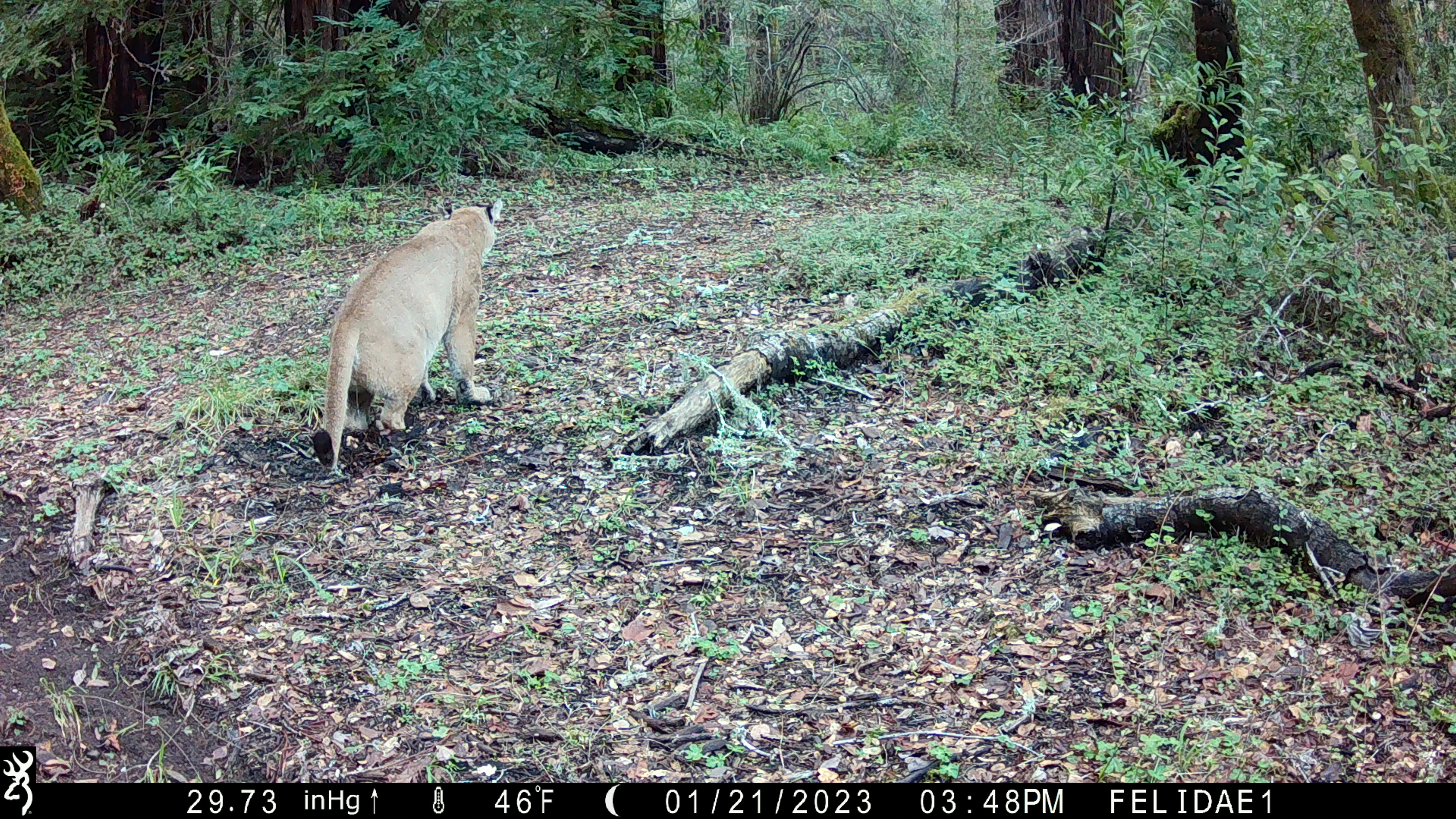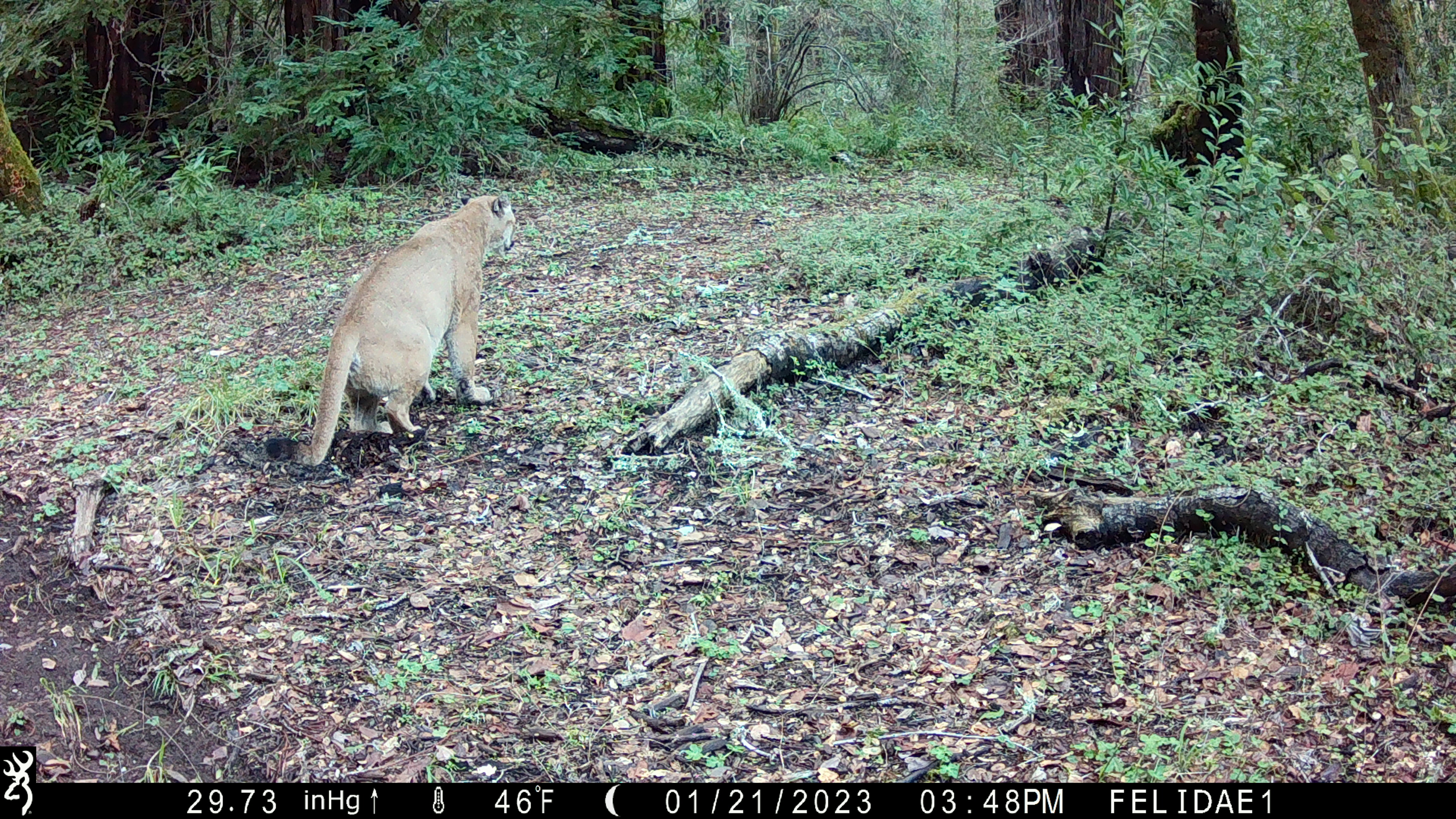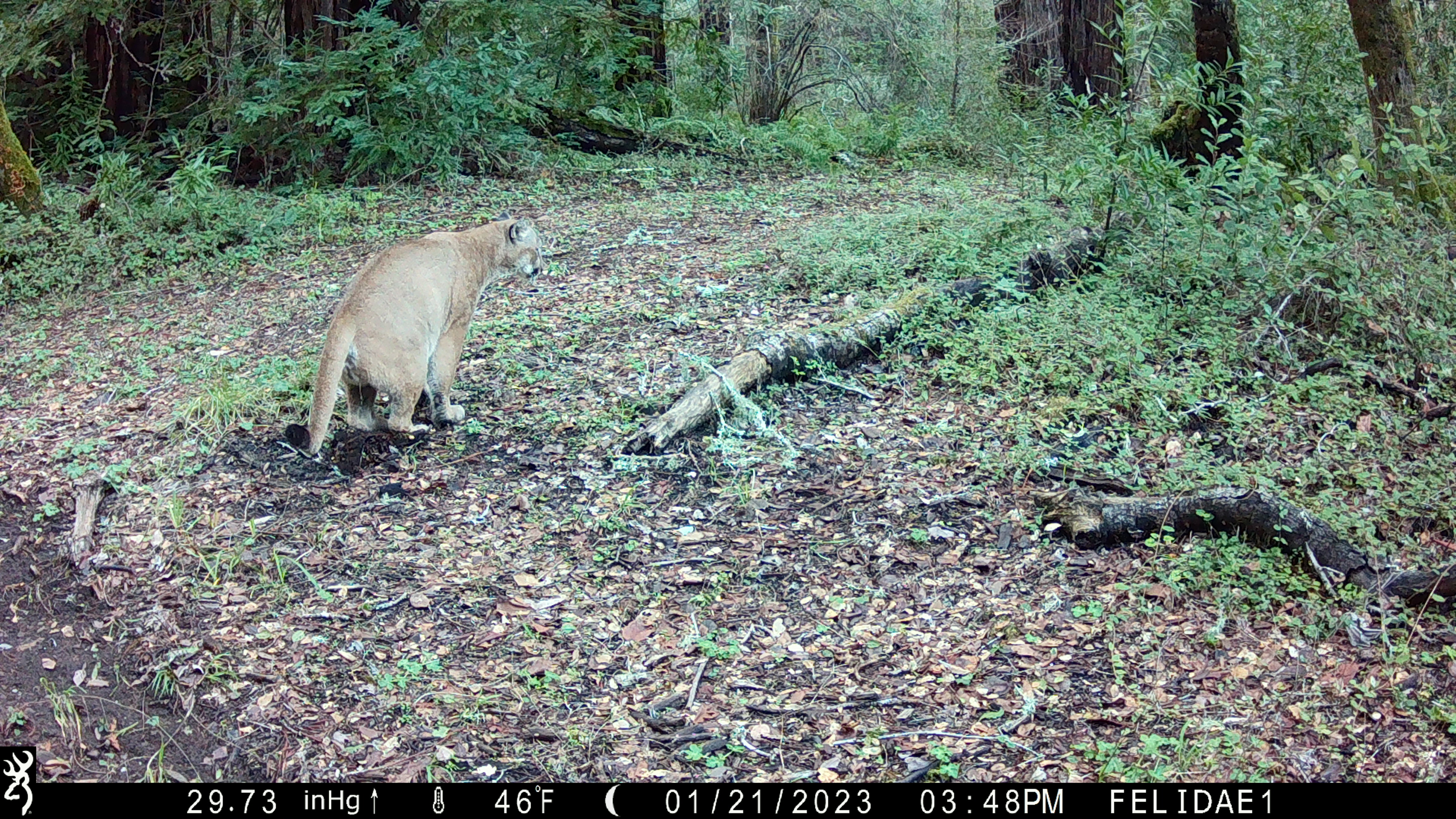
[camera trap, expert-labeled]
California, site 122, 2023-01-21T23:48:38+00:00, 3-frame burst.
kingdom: Animalia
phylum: Chordata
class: Mammalia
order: Carnivora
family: Felidae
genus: Puma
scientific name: Puma concolor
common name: puma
Puma (Puma concolor).